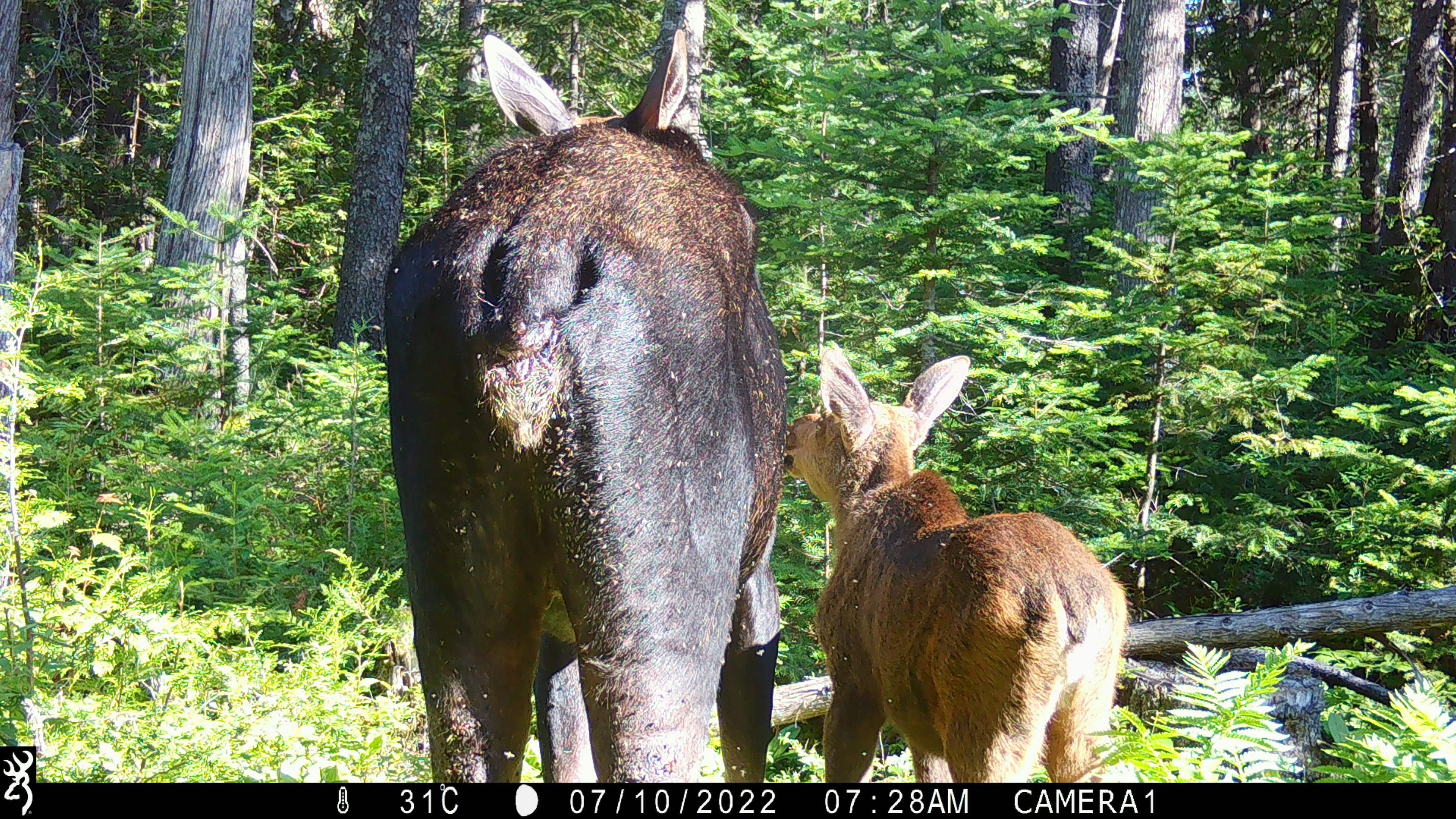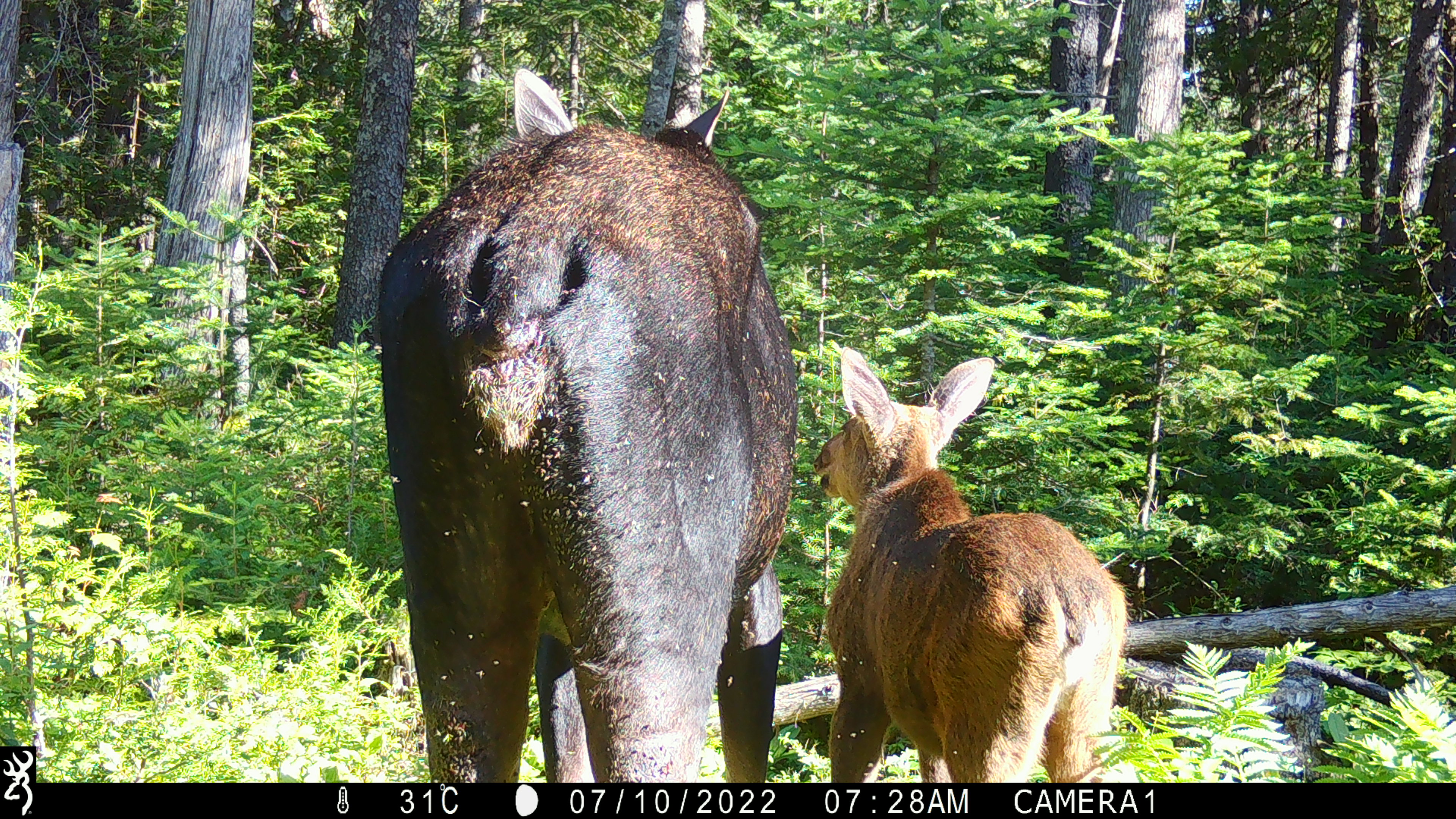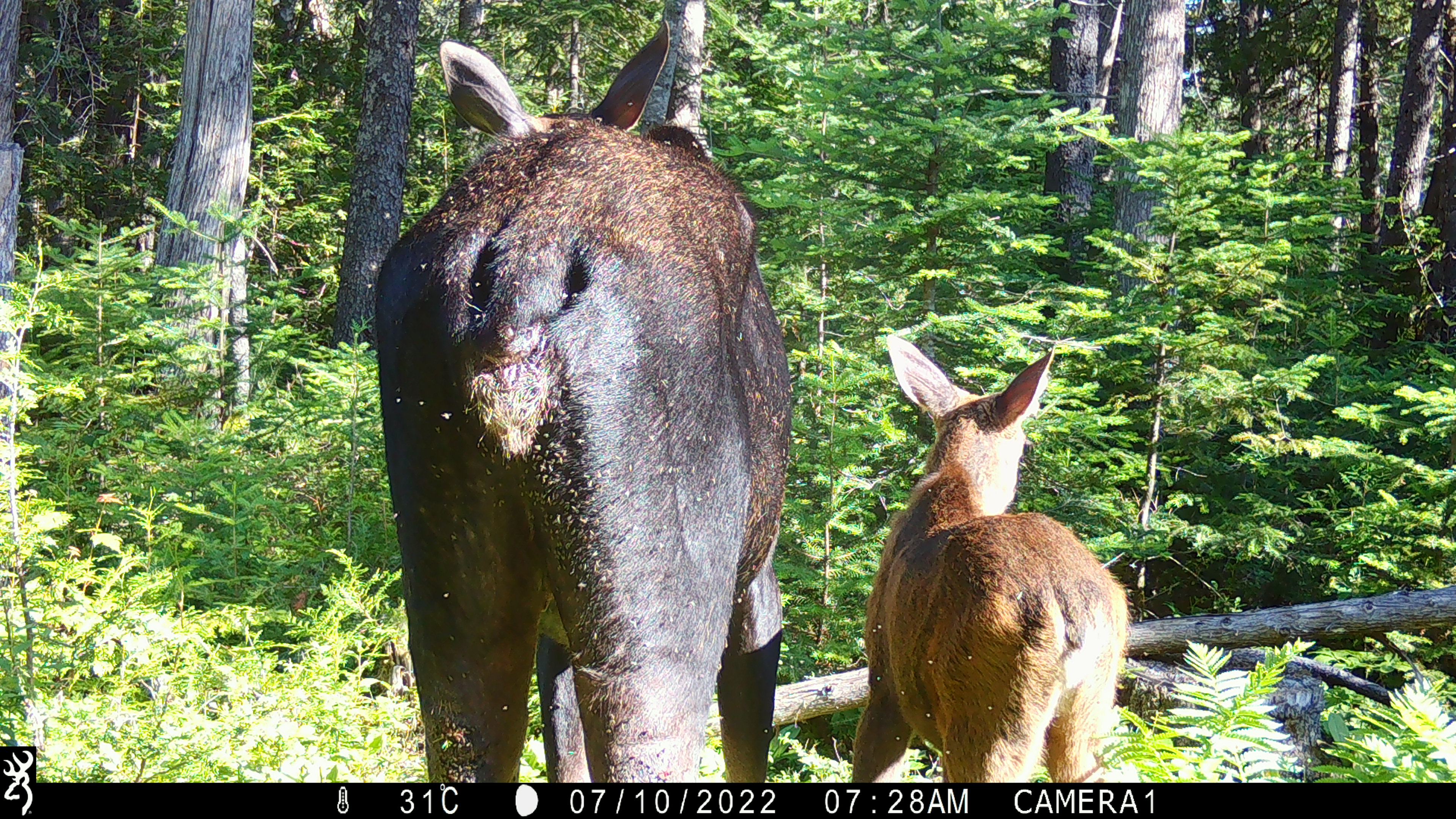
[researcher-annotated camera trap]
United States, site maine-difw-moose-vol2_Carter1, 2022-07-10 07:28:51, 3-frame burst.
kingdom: Animalia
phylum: Chordata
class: Mammalia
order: Artiodactyla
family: Cervidae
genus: Alces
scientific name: Alces alces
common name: moose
Moose (Alces alces).